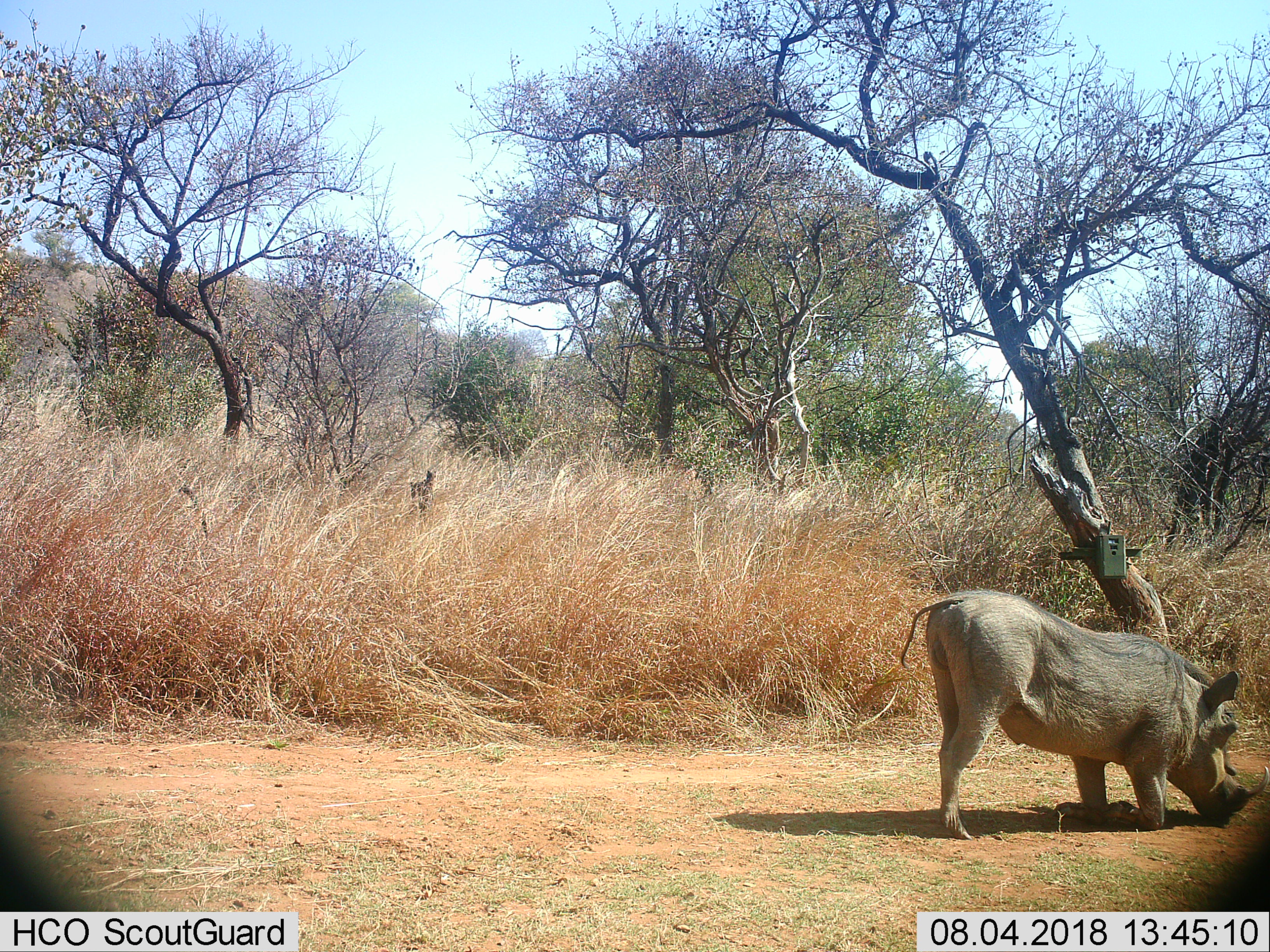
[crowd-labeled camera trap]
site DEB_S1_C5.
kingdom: Animalia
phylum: Chordata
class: Mammalia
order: Artiodactyla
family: Suidae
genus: Phacochoerus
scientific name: Phacochoerus africanus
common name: warthog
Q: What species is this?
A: Warthog (Phacochoerus africanus).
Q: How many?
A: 1.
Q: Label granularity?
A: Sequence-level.